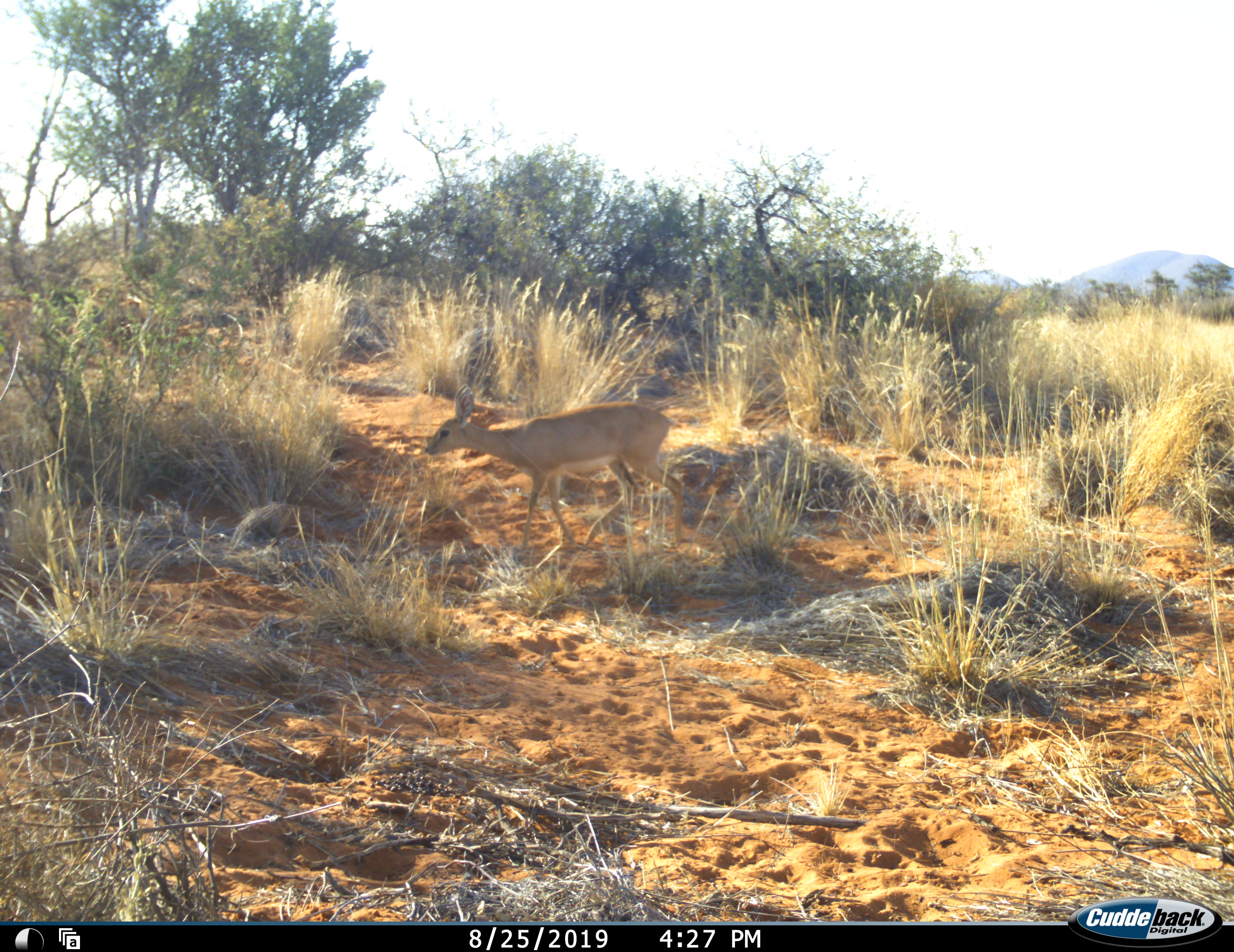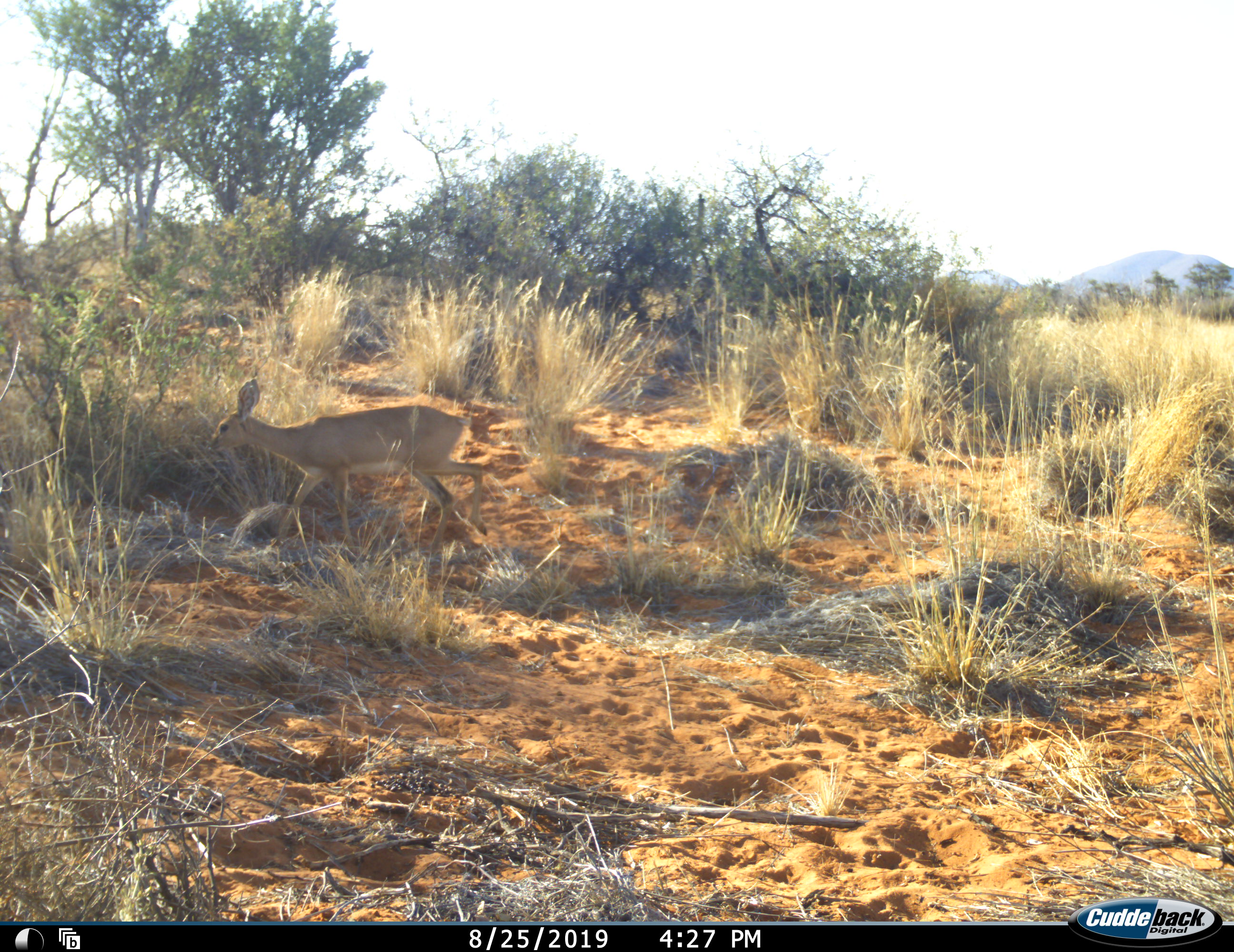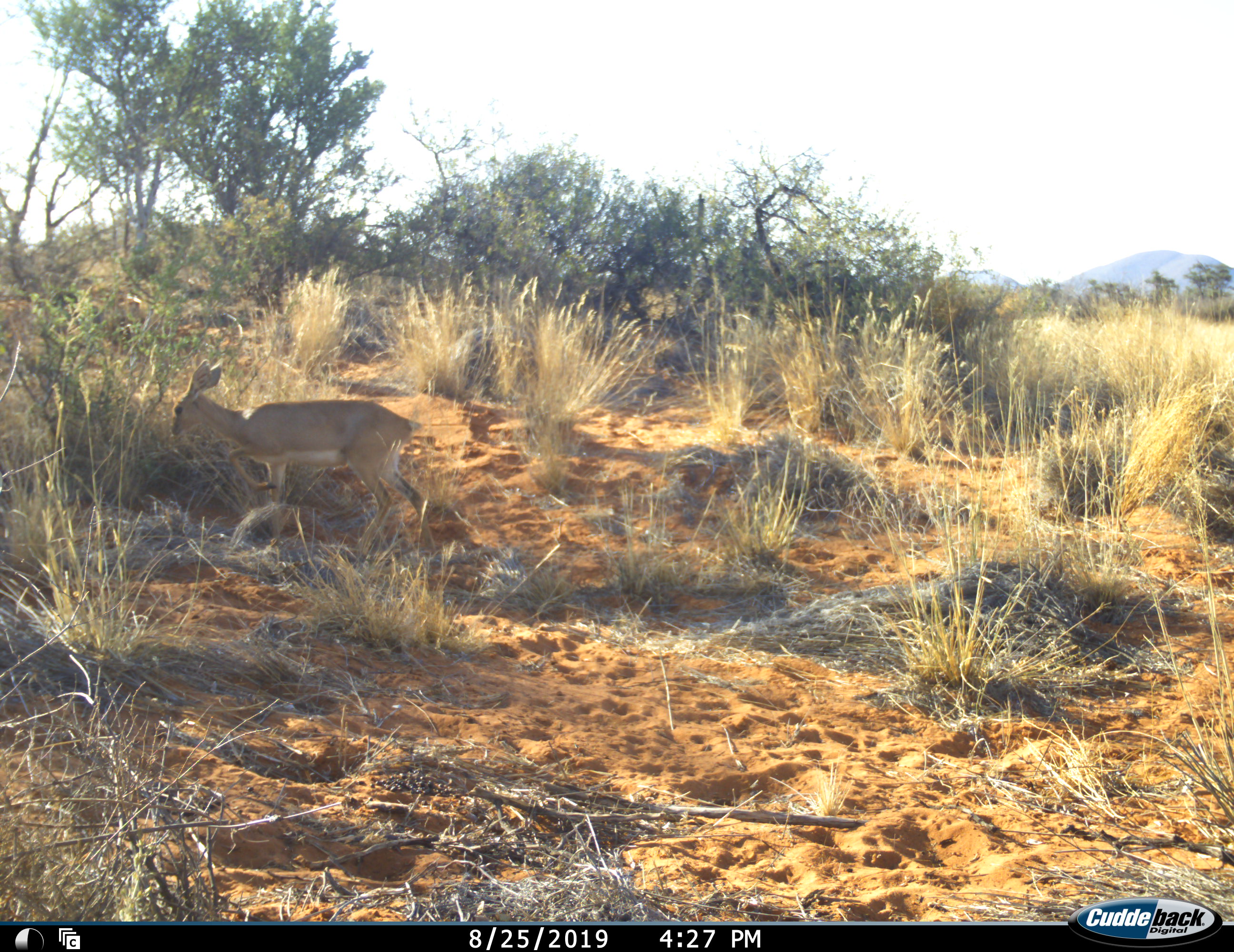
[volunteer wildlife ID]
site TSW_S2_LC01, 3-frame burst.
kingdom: Animalia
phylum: Chordata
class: Mammalia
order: Artiodactyla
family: Bovidae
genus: Raphicerus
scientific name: Raphicerus campestris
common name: steenbok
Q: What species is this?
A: Steenbok (Raphicerus campestris).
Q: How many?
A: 1.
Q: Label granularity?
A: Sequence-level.